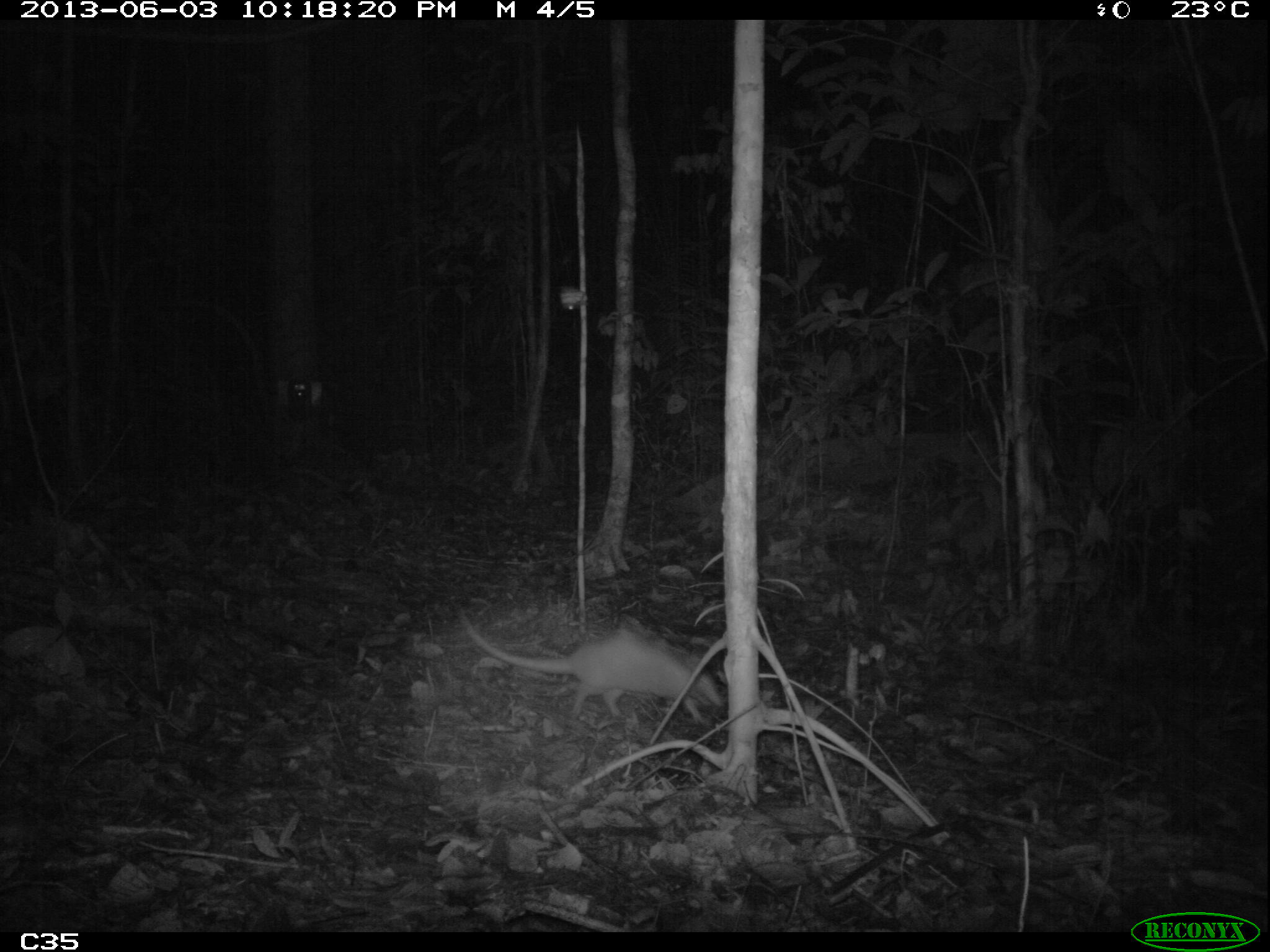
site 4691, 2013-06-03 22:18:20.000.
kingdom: Animalia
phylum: Chordata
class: Mammalia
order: Cingulata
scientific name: Cingulata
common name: armadillo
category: unknown armadillo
Unknown armadillo (armadillo) (Cingulata), count 1, sex female.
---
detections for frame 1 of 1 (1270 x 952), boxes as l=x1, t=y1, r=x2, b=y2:
unknown armadillo: l=457, t=608, r=725, b=728